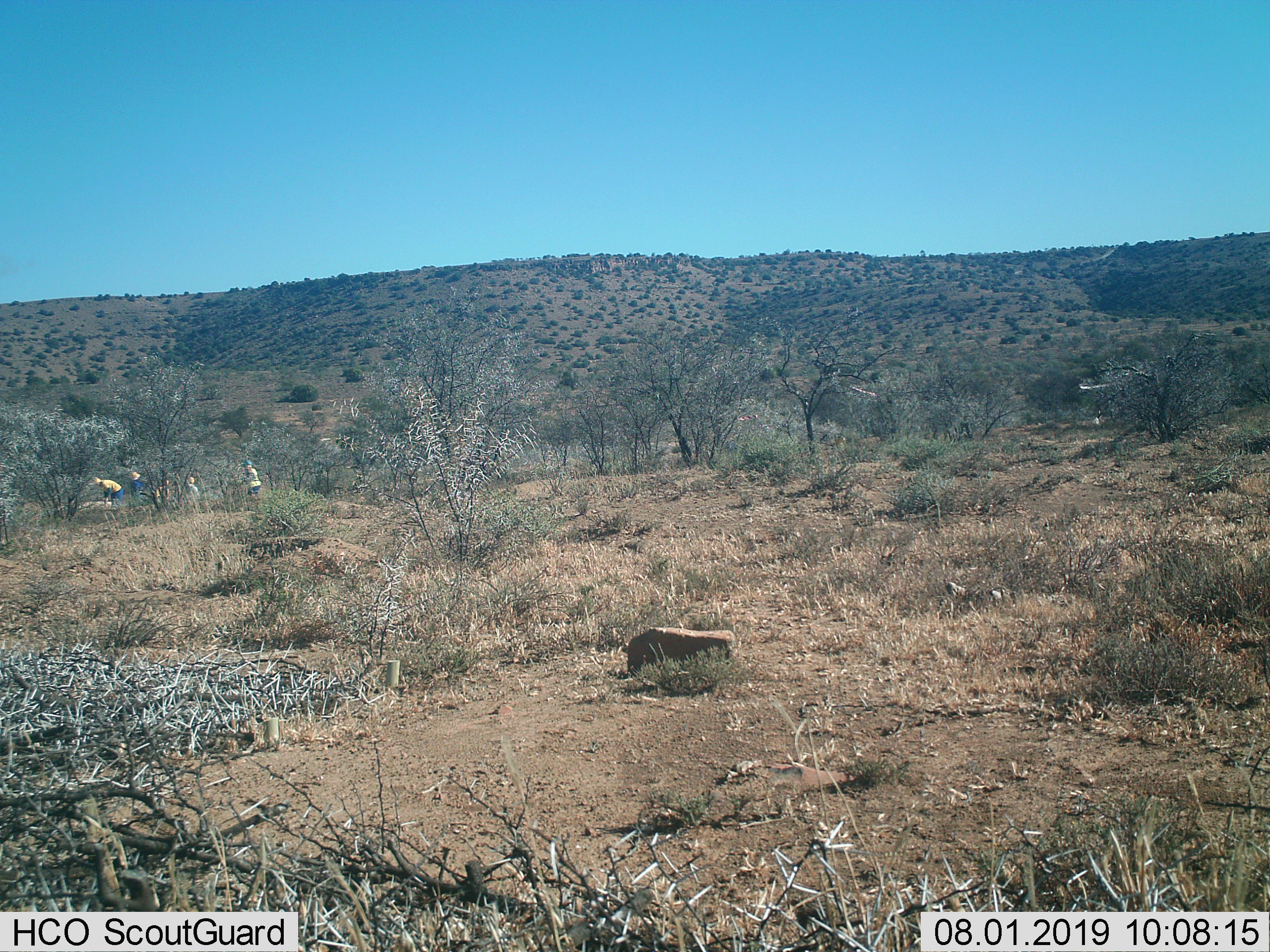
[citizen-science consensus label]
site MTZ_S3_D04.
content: unidentified animal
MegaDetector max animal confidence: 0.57